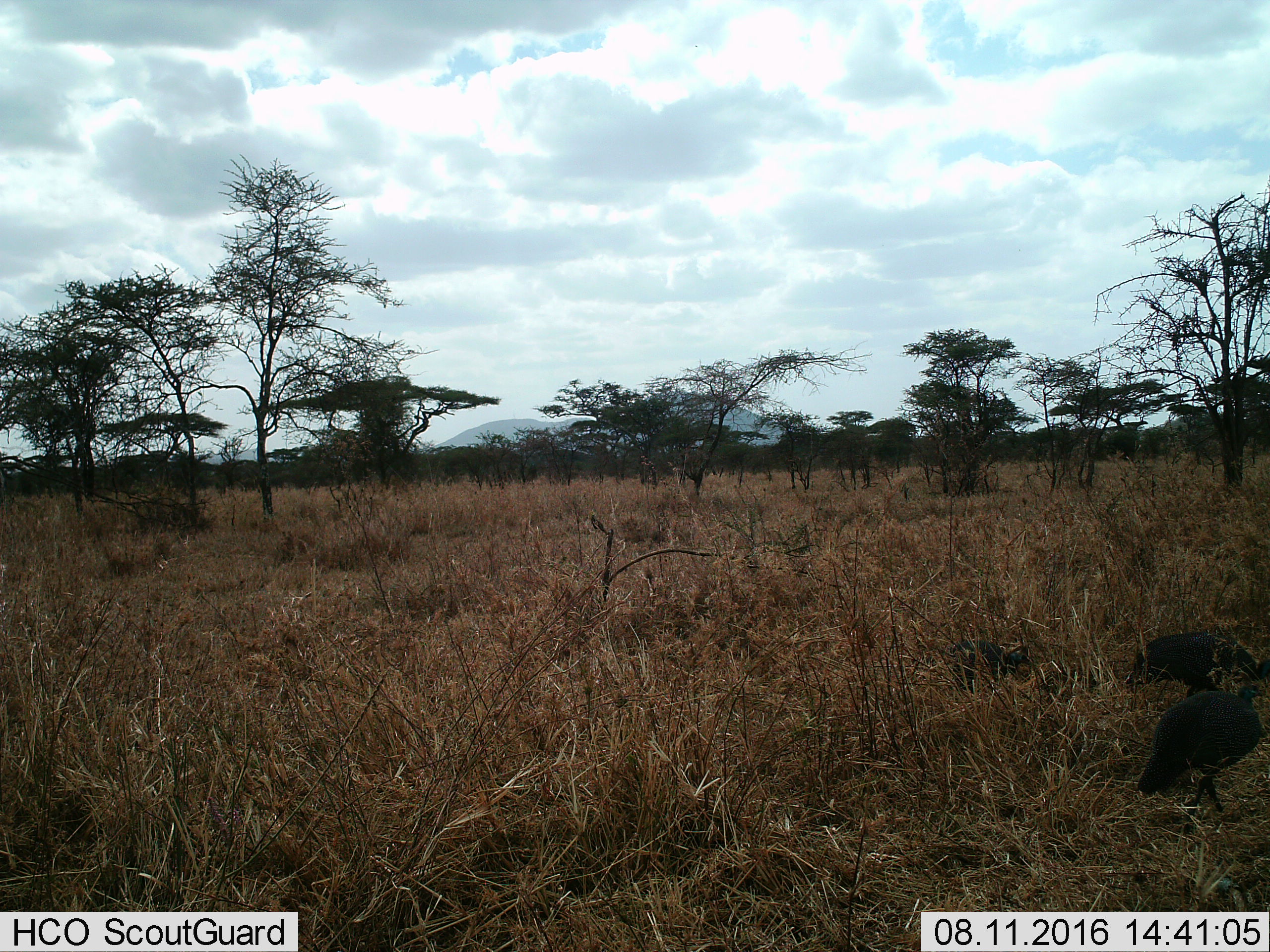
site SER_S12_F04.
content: unidentified animal